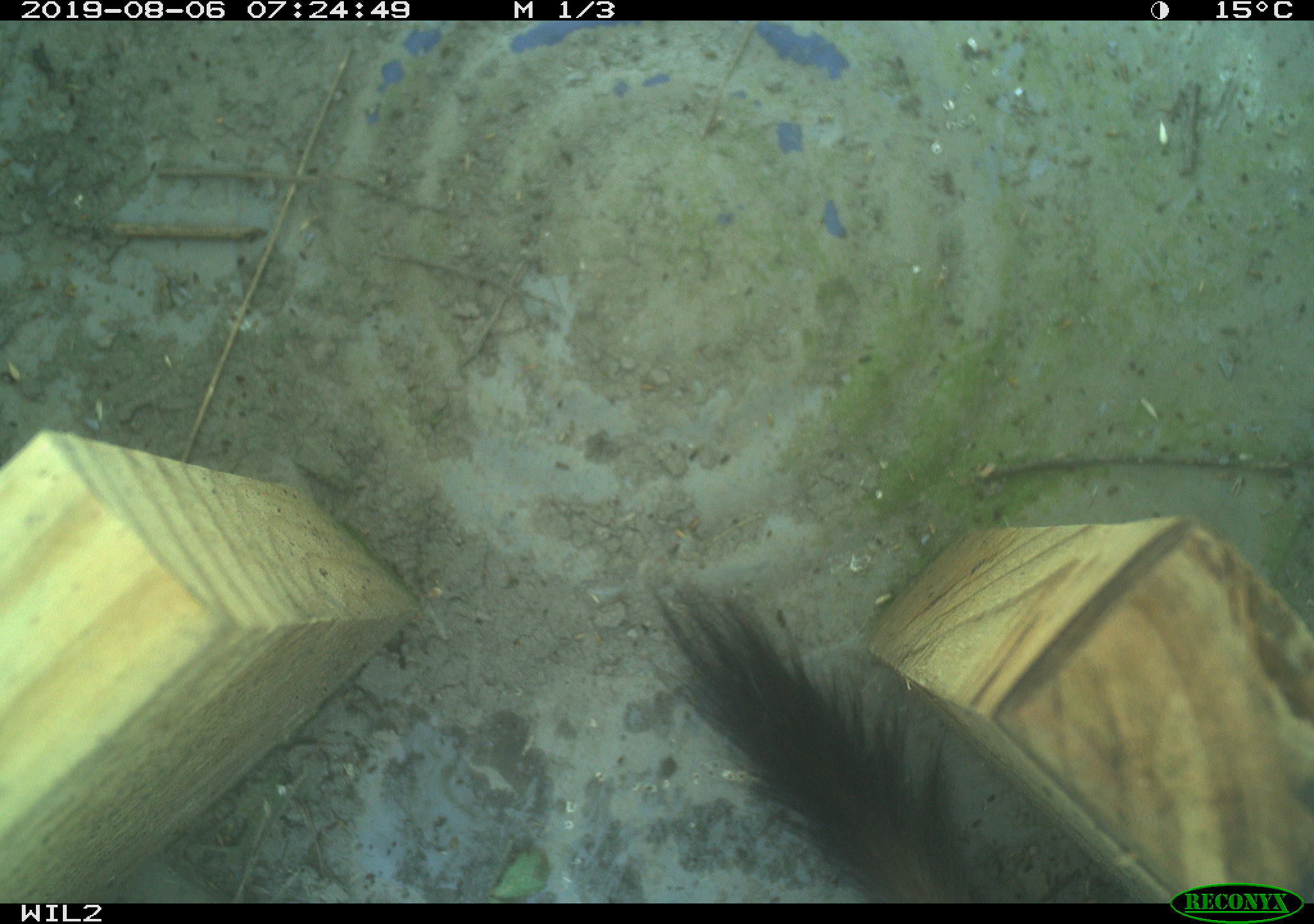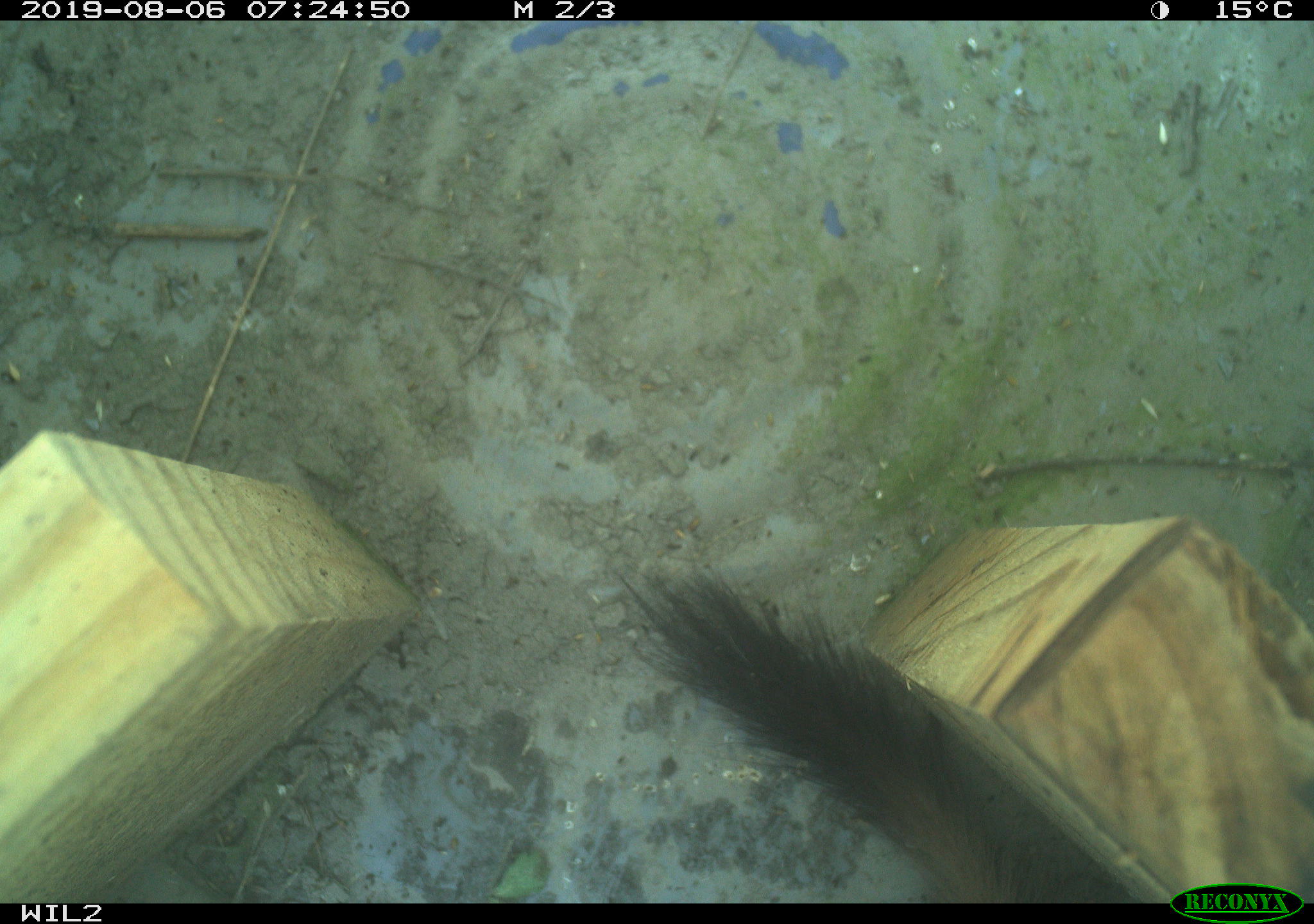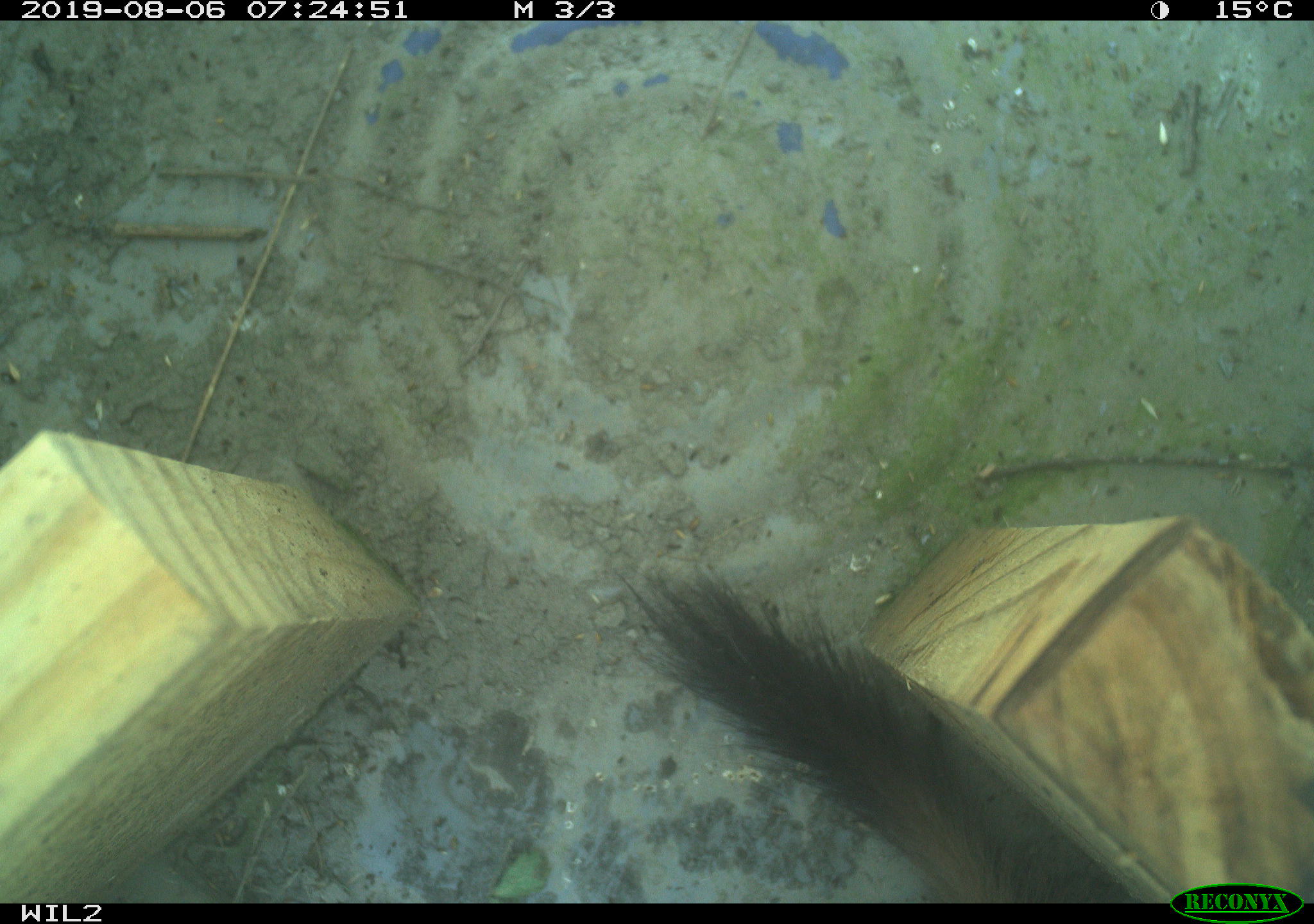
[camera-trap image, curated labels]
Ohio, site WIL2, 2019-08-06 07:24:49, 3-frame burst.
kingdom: Animalia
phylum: Chordata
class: Mammalia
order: Carnivora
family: Mustelidae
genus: Neogale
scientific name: Neogale frenata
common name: long-tailed weasel